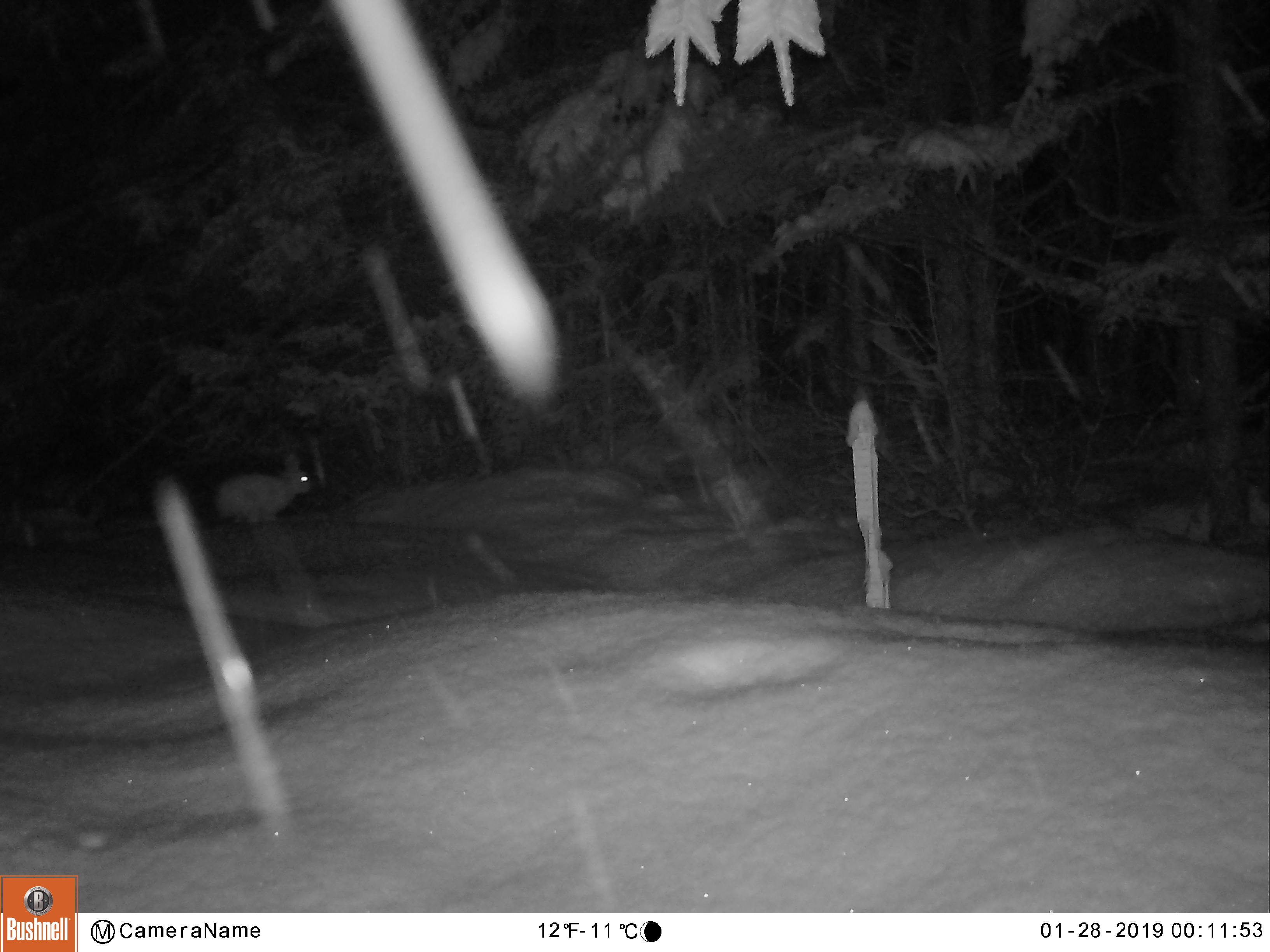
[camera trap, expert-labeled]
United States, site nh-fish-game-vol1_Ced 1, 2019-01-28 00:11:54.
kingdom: Animalia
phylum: Chordata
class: Mammalia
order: Lagomorpha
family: Leporidae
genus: Lepus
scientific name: Lepus americanus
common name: snowshoe hare